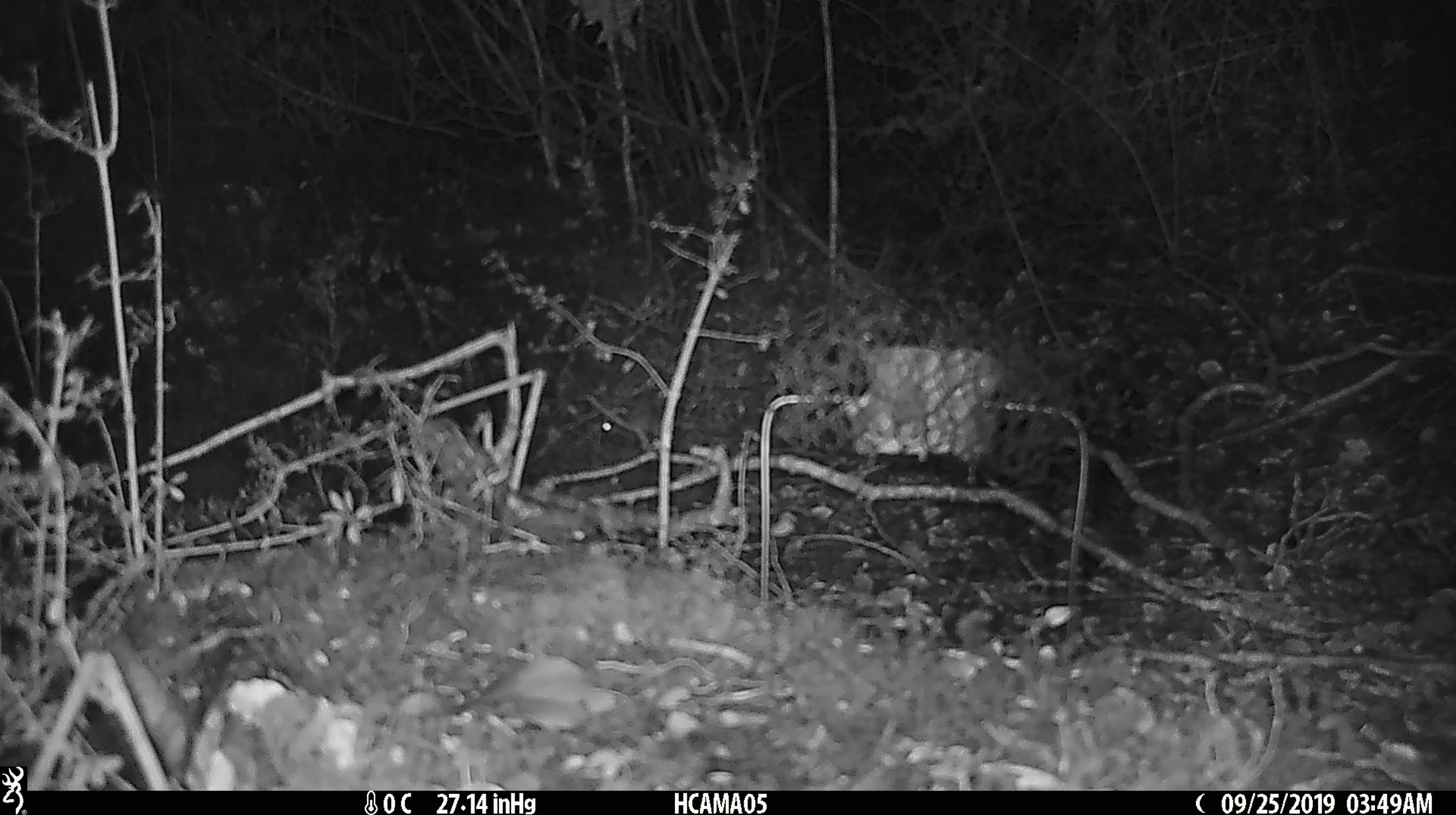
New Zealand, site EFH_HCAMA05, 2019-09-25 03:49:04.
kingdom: Animalia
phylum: Chordata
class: Mammalia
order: Rodentia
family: Muridae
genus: Mus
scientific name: Mus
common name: mouse